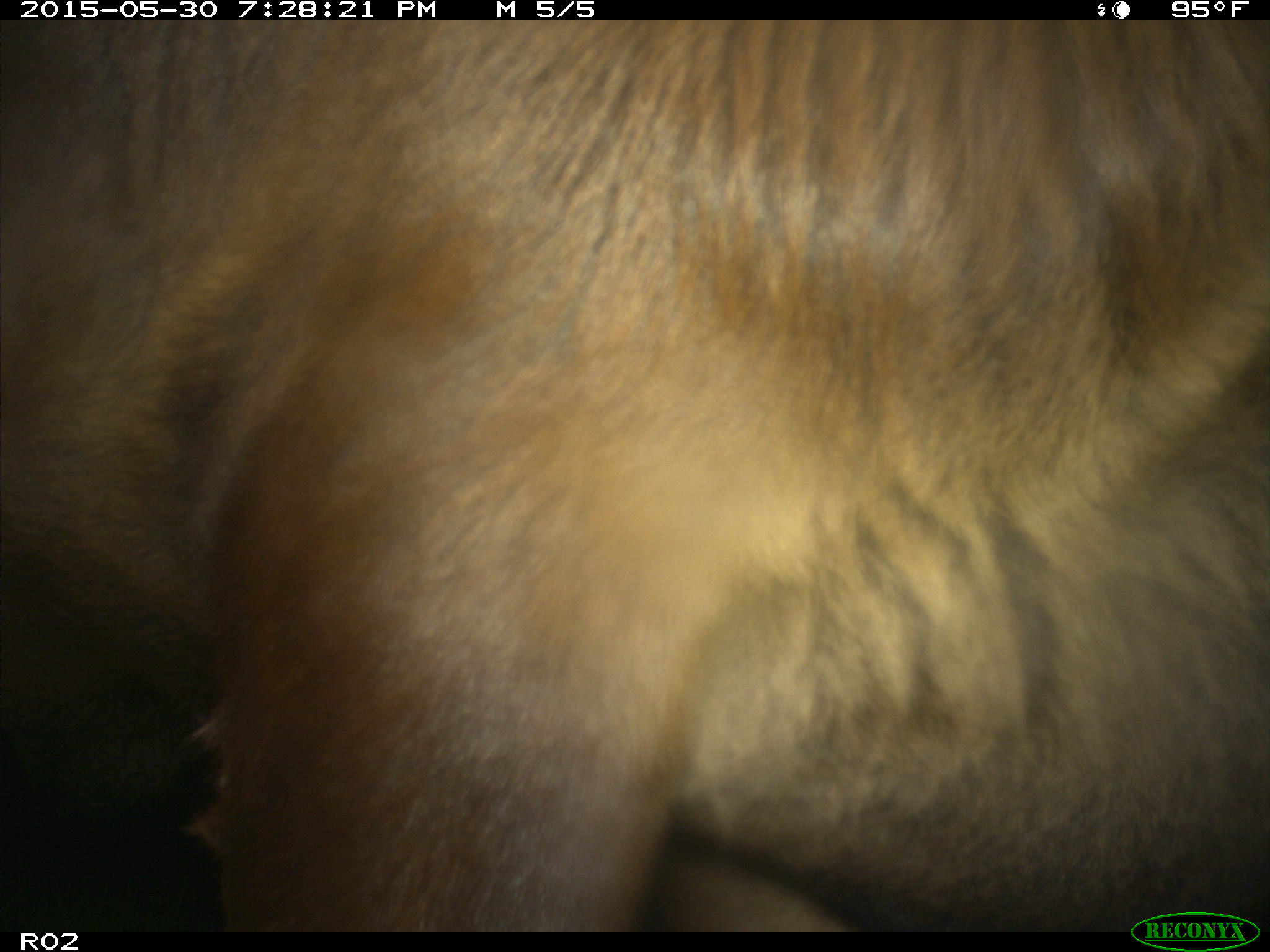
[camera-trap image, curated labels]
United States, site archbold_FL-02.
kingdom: Animalia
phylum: Chordata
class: Mammalia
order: Artiodactyla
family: Bovidae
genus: Bos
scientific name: Bos taurus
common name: domestic cow